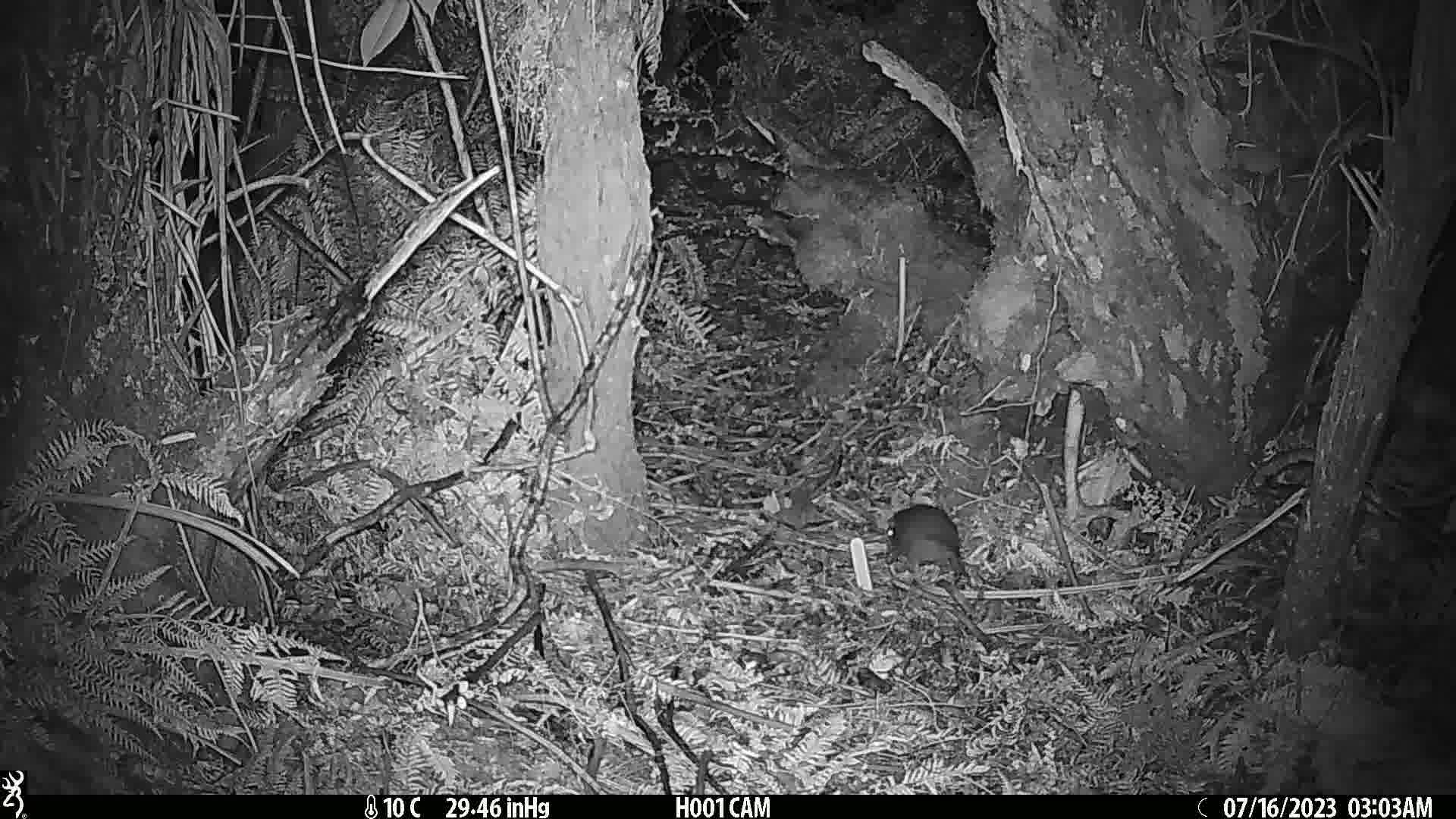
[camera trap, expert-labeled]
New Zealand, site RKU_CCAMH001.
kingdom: Animalia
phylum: Chordata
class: Mammalia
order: Rodentia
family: Muridae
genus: Rattus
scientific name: Rattus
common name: rat